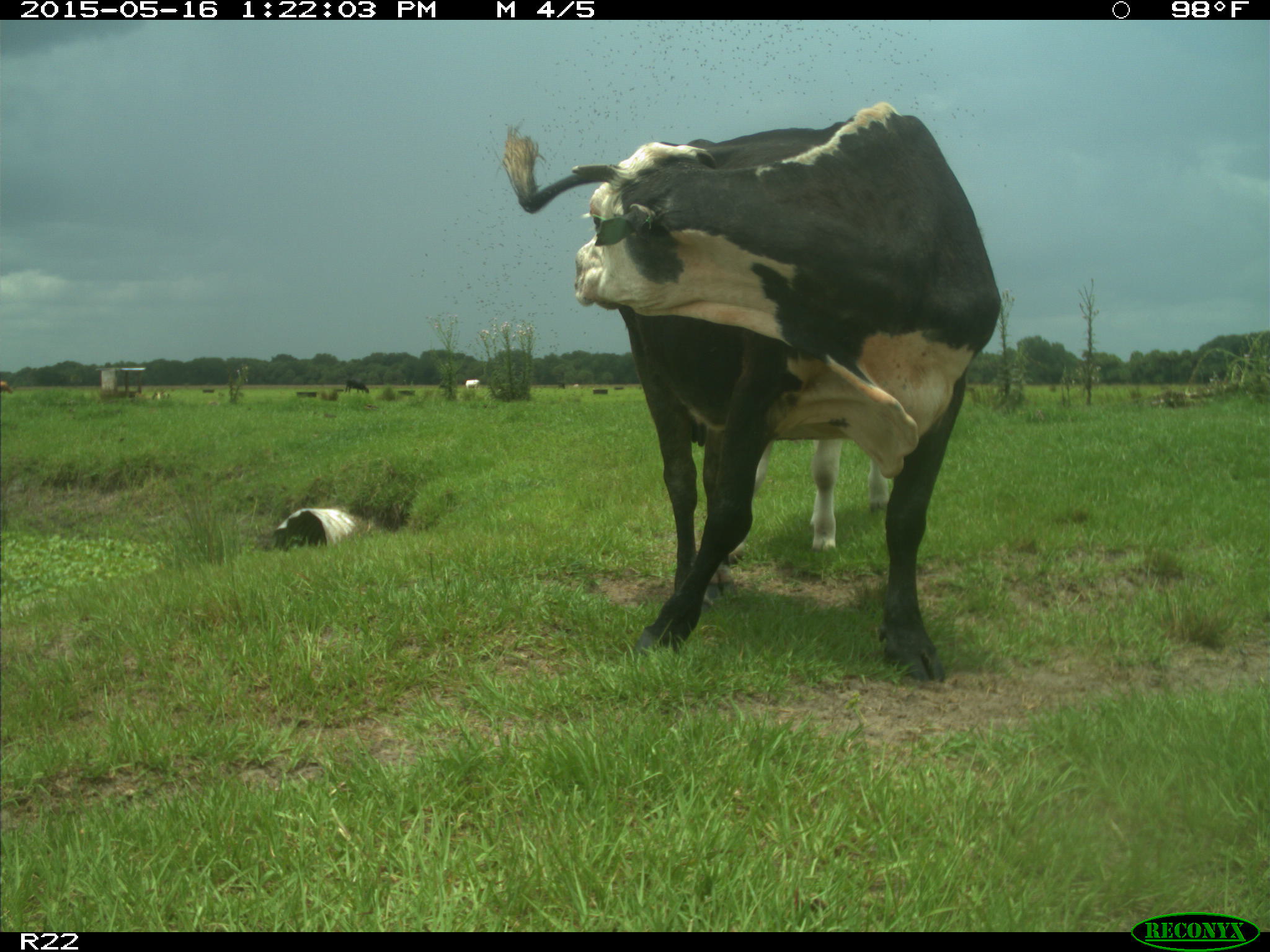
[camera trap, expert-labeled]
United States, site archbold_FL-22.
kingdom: Animalia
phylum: Chordata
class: Mammalia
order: Artiodactyla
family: Bovidae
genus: Bos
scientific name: Bos taurus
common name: domestic cow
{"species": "Bos taurus (domestic cow)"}